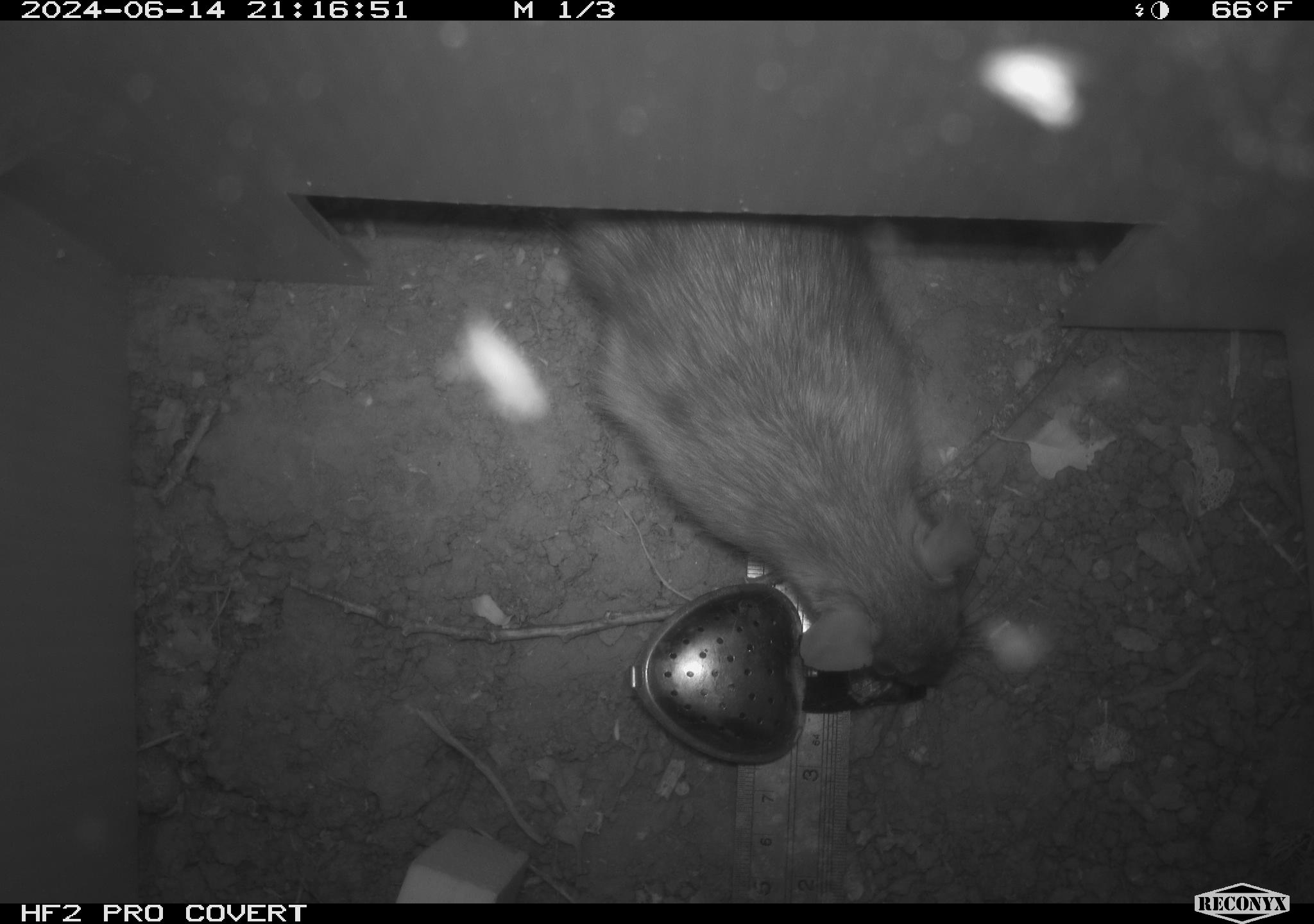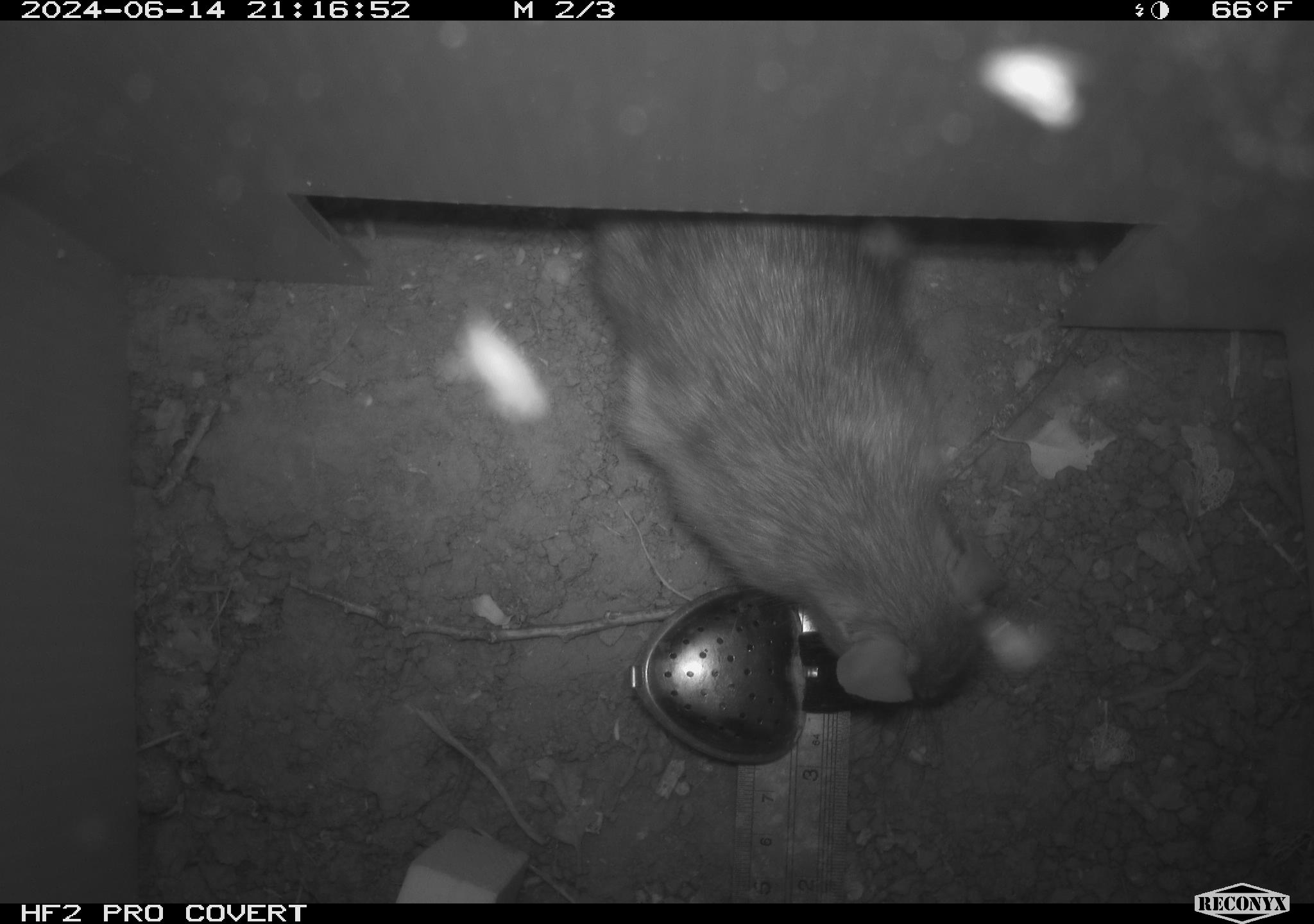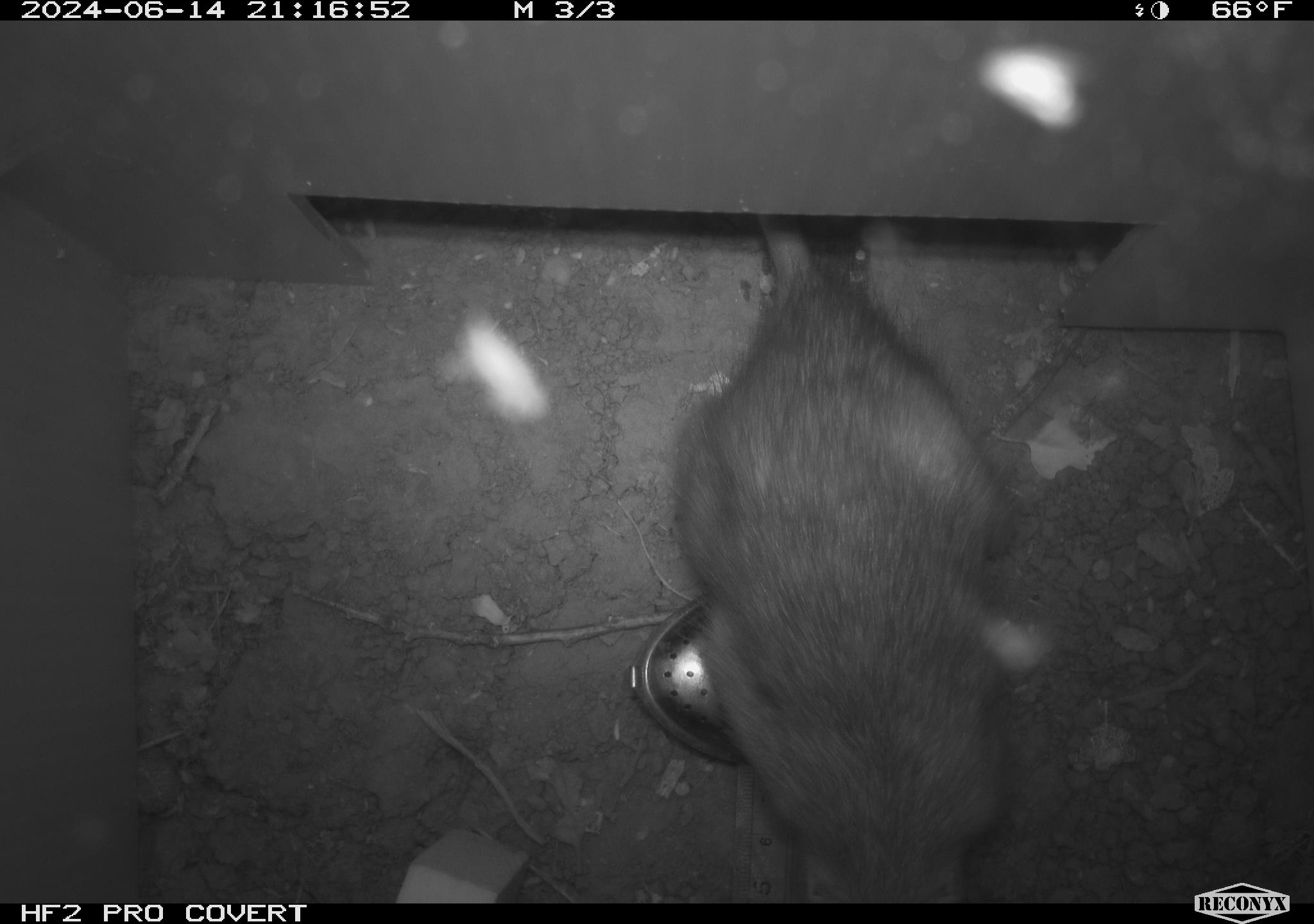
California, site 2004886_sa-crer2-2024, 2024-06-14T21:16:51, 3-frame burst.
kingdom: Animalia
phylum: Chordata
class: Mammalia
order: Rodentia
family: Muridae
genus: Rattus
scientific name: Rattus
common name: rat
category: rattus species